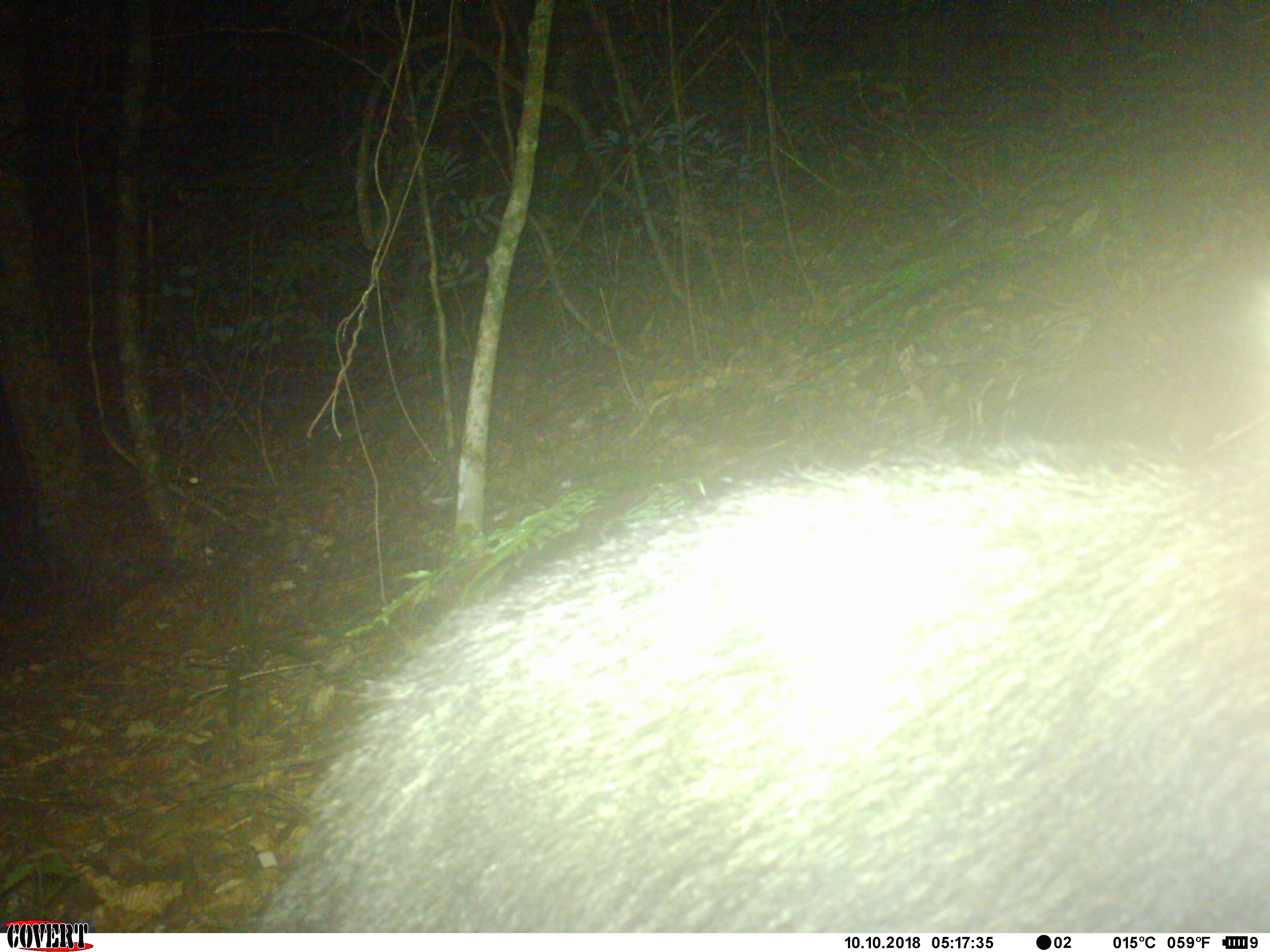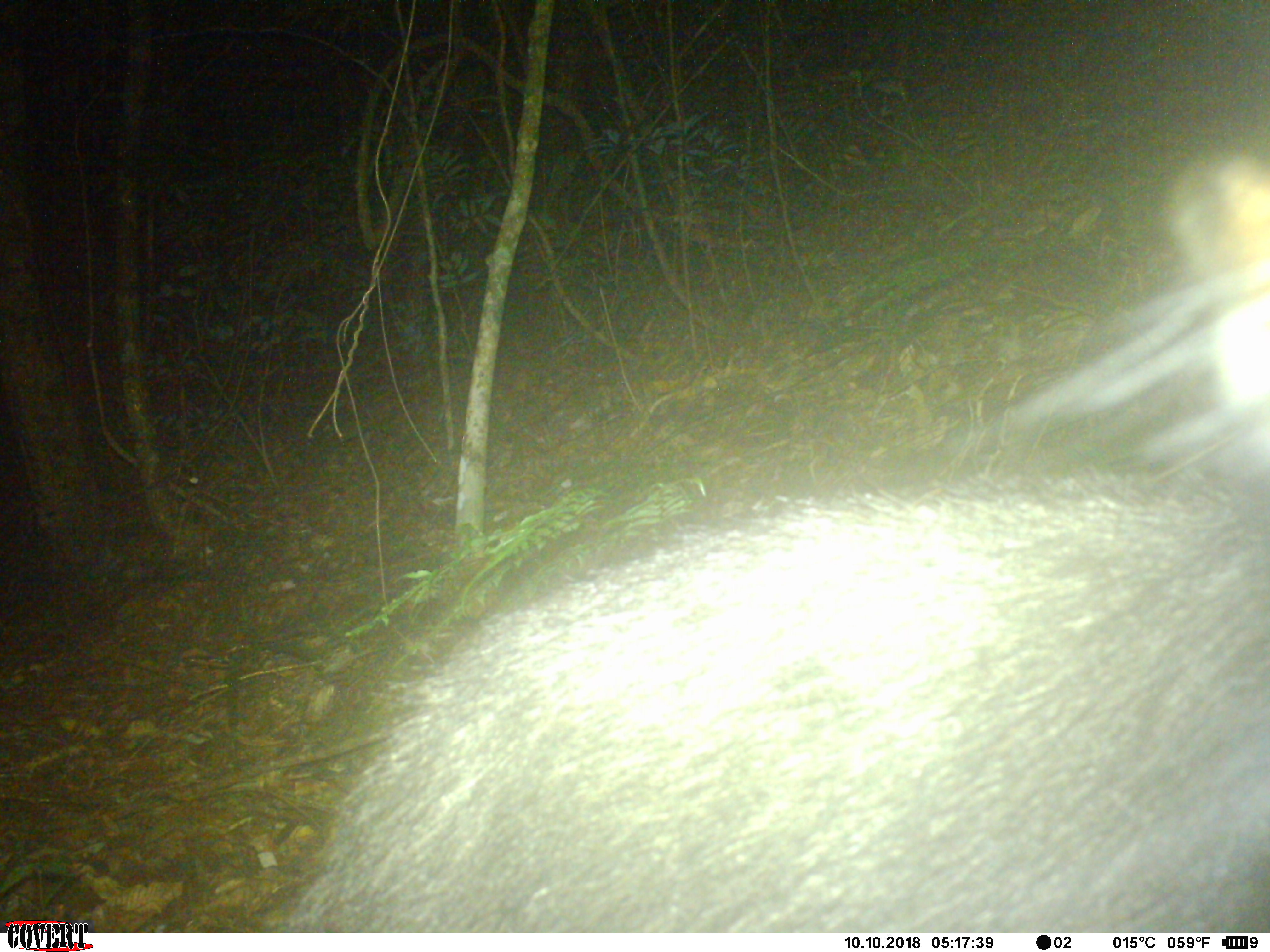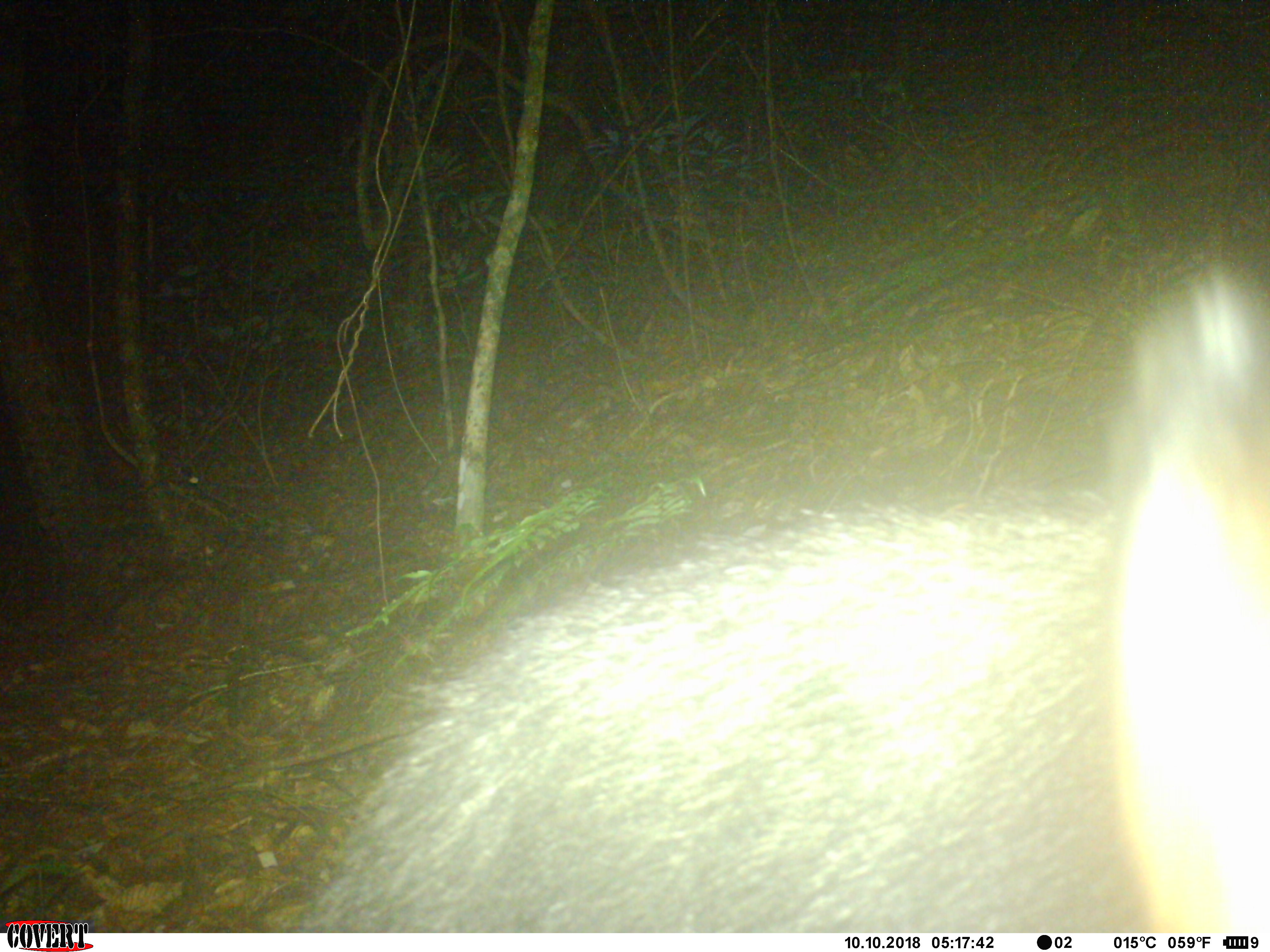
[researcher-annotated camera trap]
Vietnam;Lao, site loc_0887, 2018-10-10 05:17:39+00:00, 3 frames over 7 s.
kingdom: Animalia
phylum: Chordata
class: Mammalia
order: Artiodactyla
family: Bovidae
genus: Capricornis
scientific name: Capricornis sumatraensis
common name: chinese serow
Chinese serow (Capricornis sumatraensis). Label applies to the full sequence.